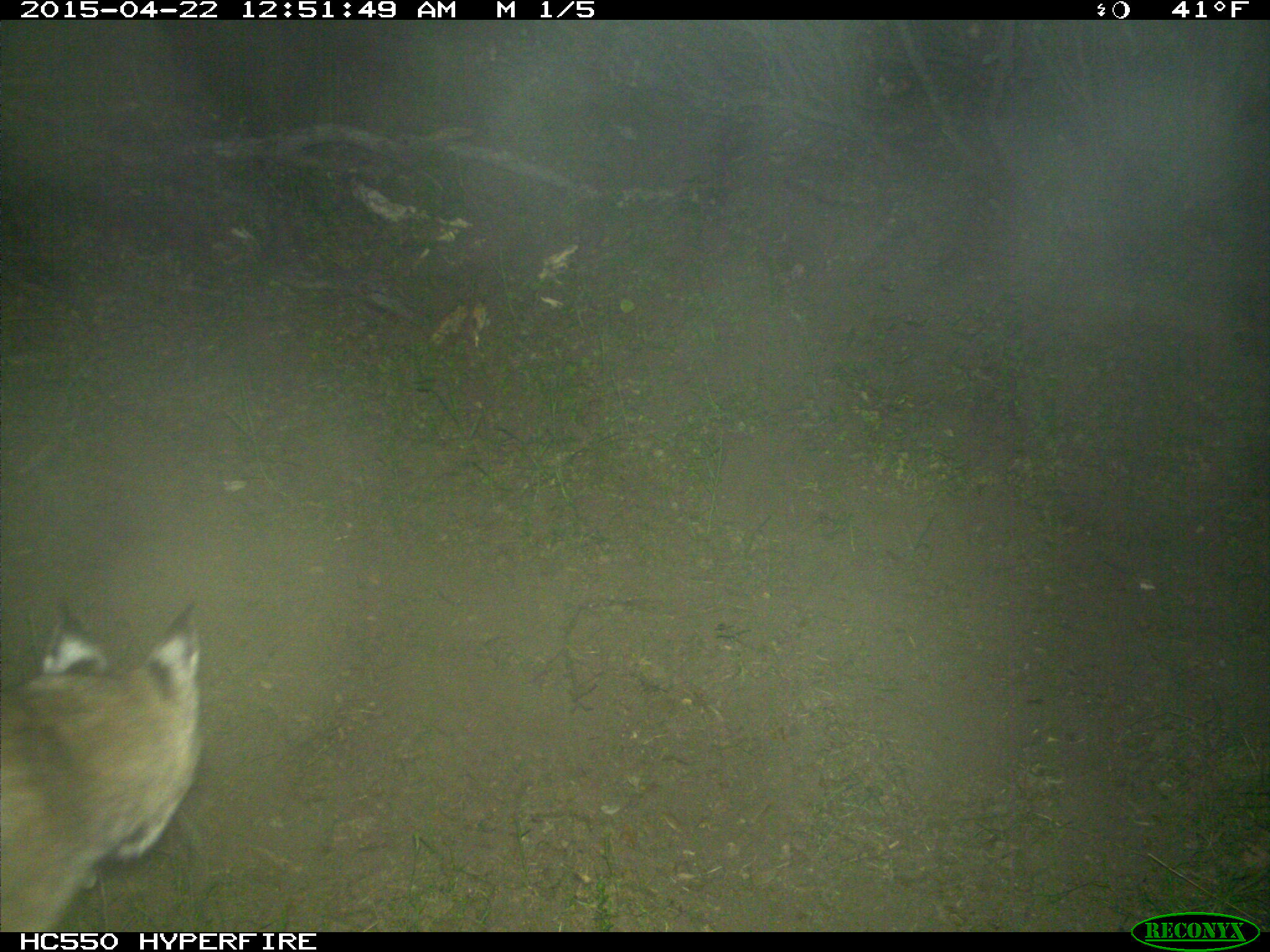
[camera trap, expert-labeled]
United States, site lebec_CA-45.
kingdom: Animalia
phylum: Chordata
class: Mammalia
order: Carnivora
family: Felidae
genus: Lynx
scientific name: Lynx rufus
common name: bobcat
Lynx rufus (bobcat).